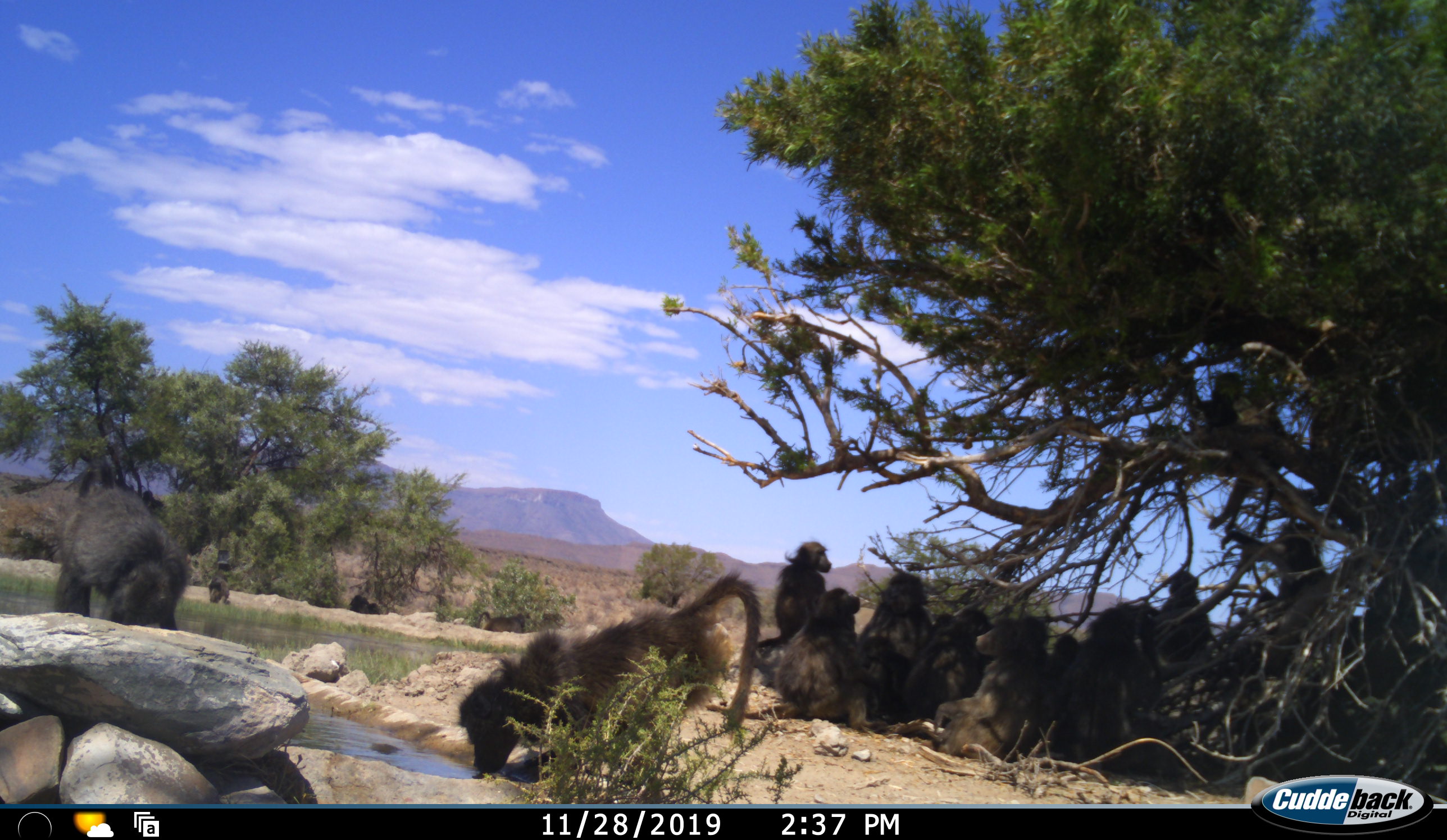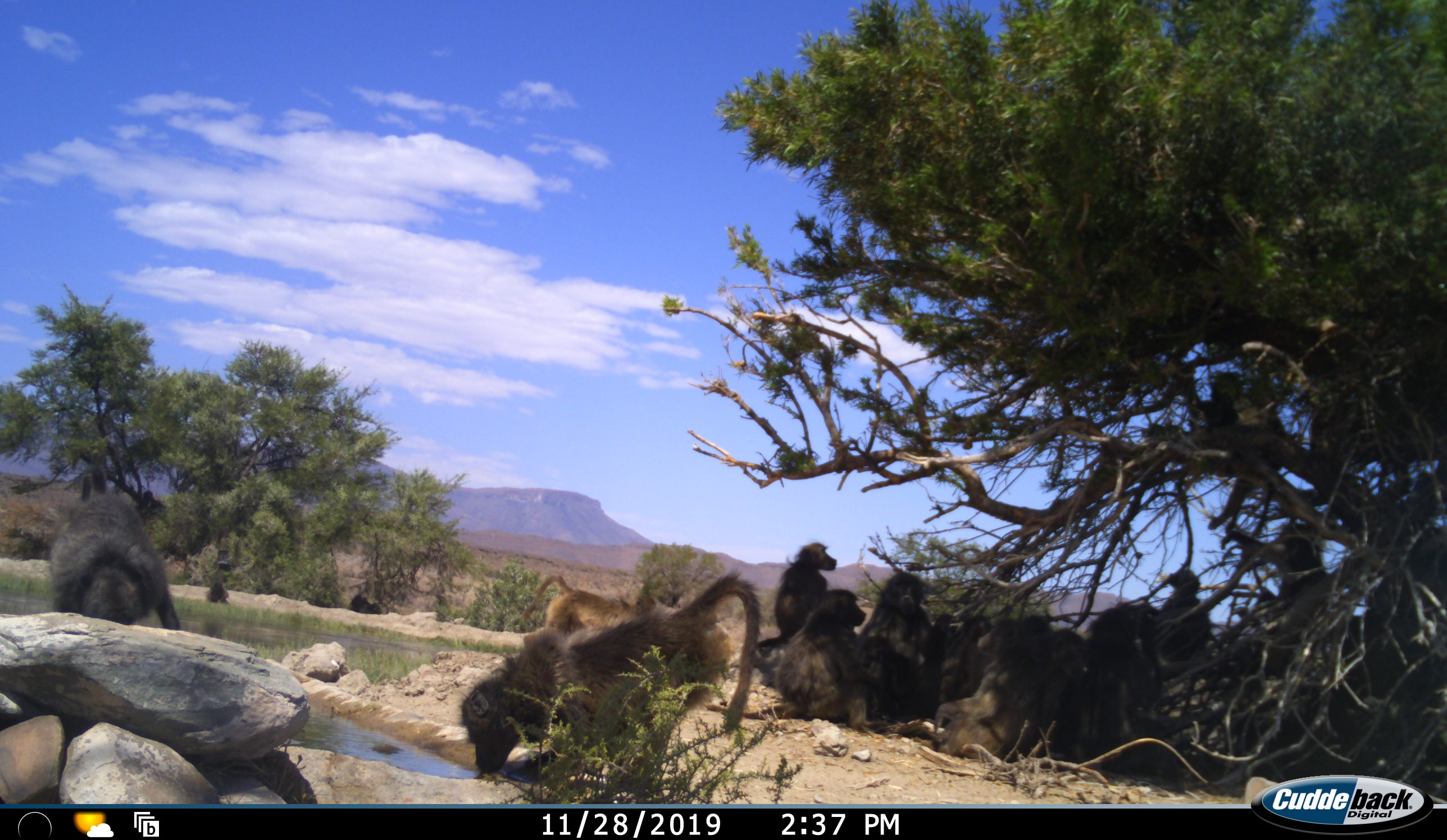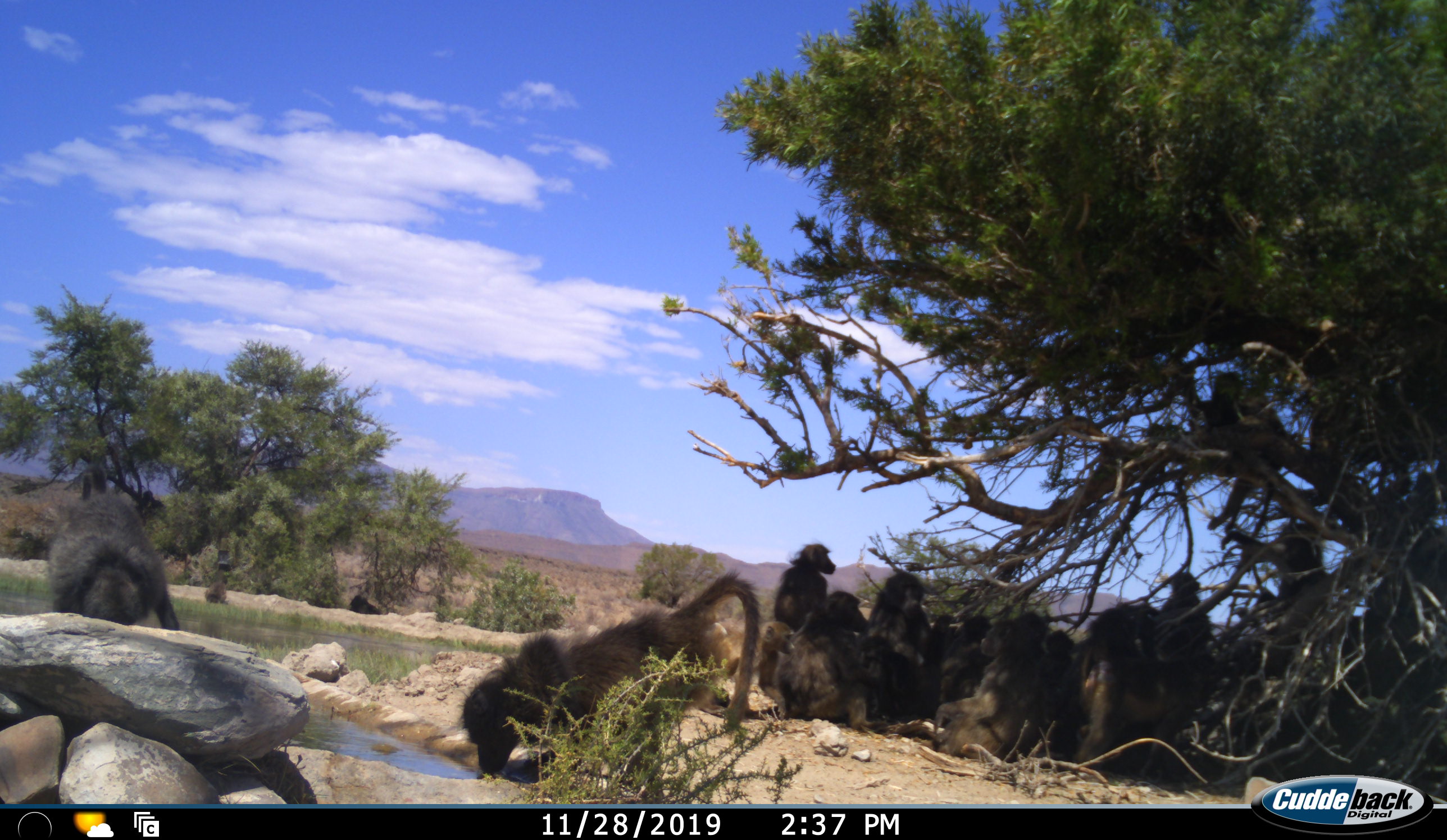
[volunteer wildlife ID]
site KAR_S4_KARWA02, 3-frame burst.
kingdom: Animalia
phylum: Chordata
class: Mammalia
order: Primates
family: Cercopithecidae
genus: Papio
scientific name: Papio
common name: baboon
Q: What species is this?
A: Baboon (Papio).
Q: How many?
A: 11-50.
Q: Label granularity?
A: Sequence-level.